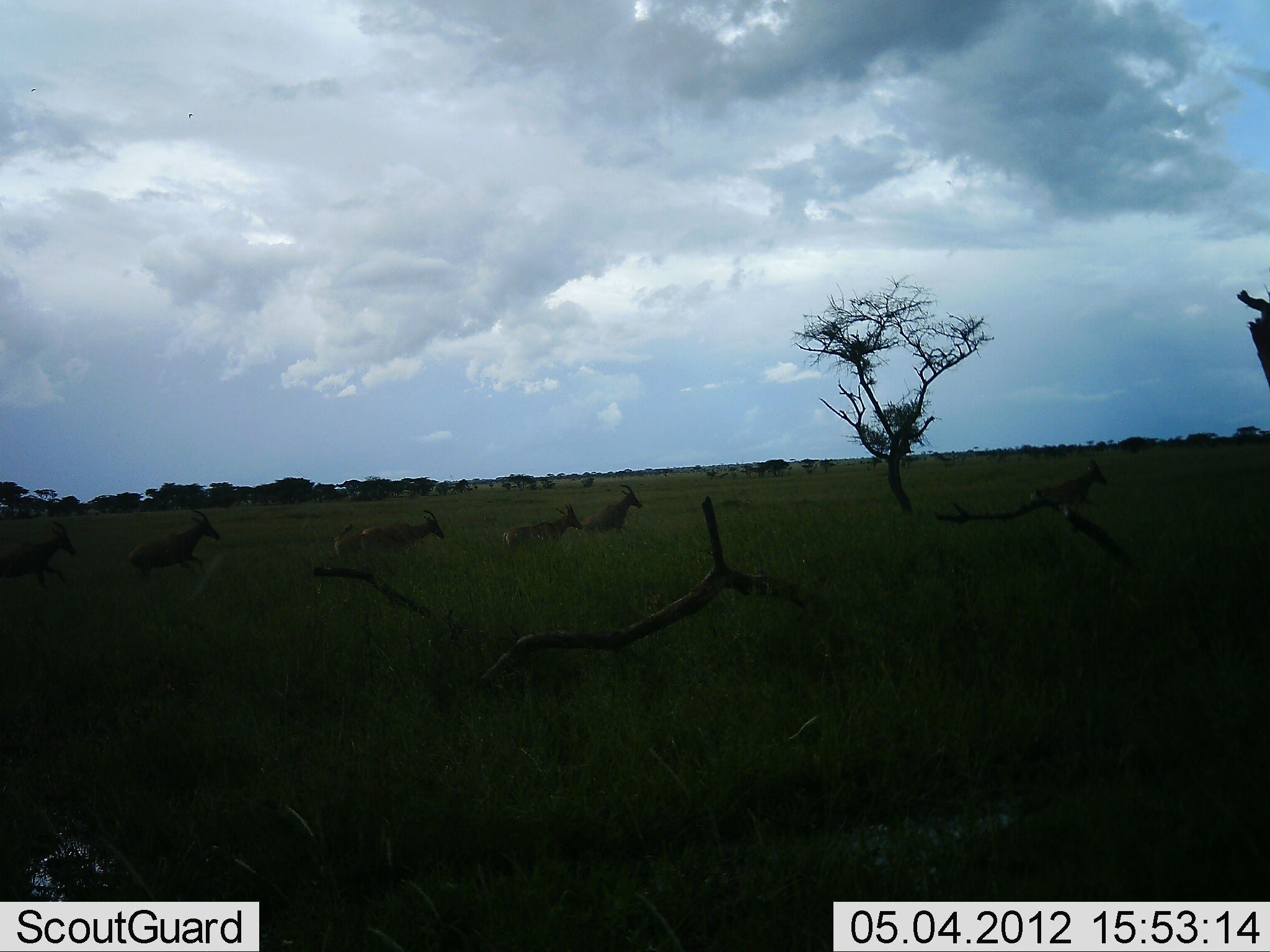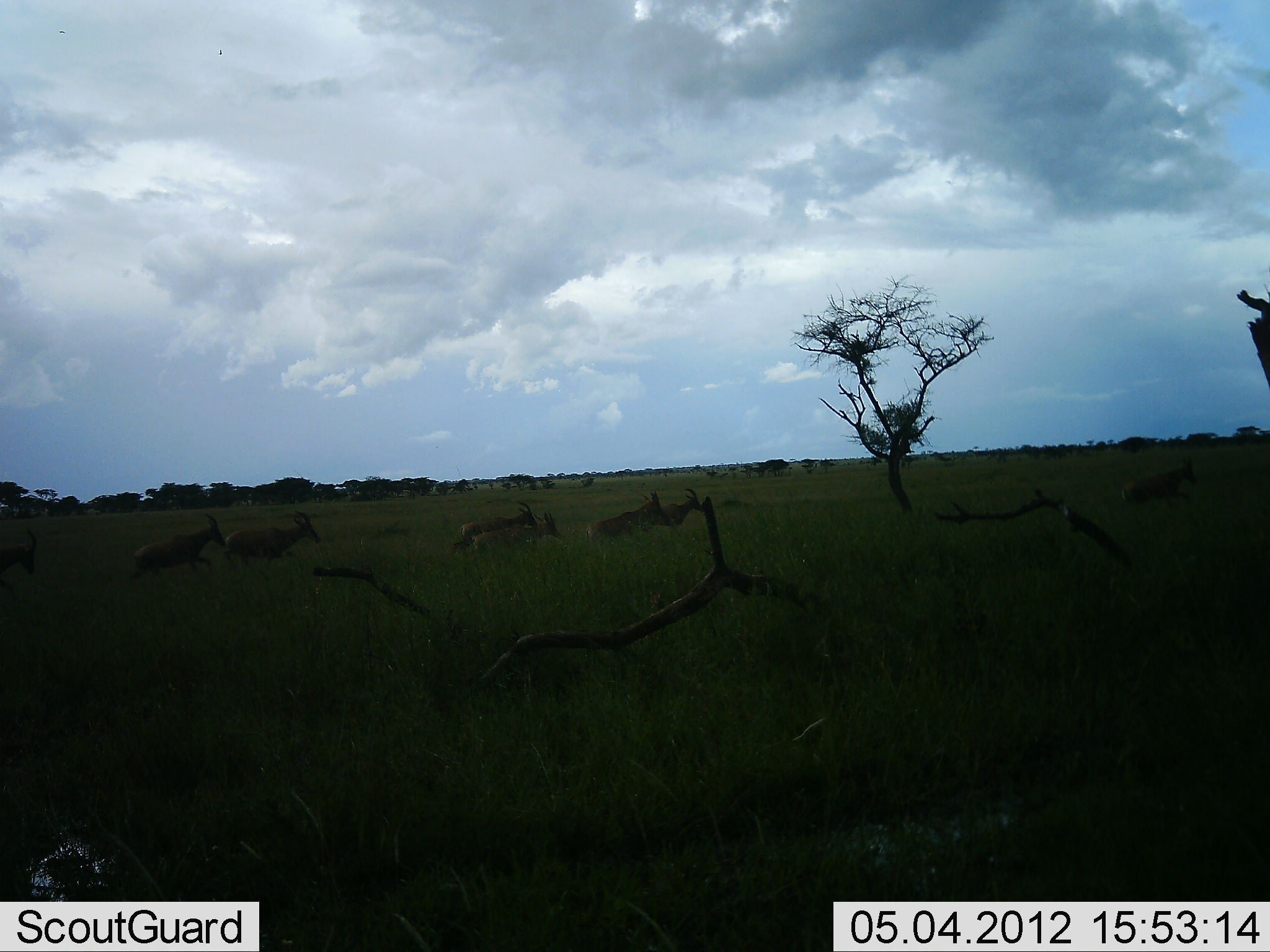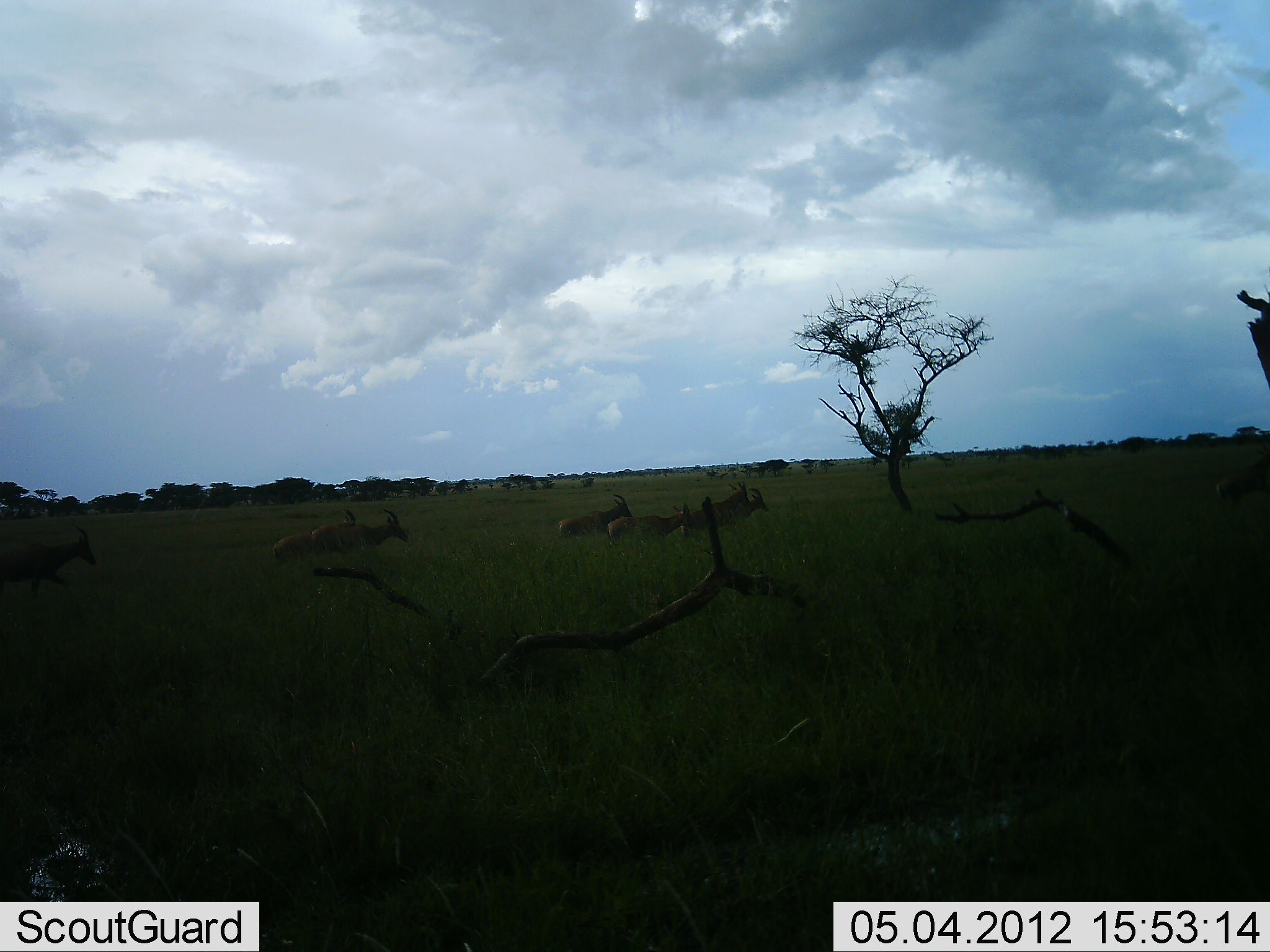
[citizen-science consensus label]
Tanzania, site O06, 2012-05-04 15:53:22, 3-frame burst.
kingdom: Animalia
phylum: Chordata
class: Mammalia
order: Artiodactyla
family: Bovidae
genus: Alcelaphus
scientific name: Alcelaphus buselaphus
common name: hartebeest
Hartebeest (Alcelaphus buselaphus), count 8. Behavior (volunteer vote fractions): standing 0%, resting 0%, moving 100%, interacting 0%. Young present (vote fraction): 0%. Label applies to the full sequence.